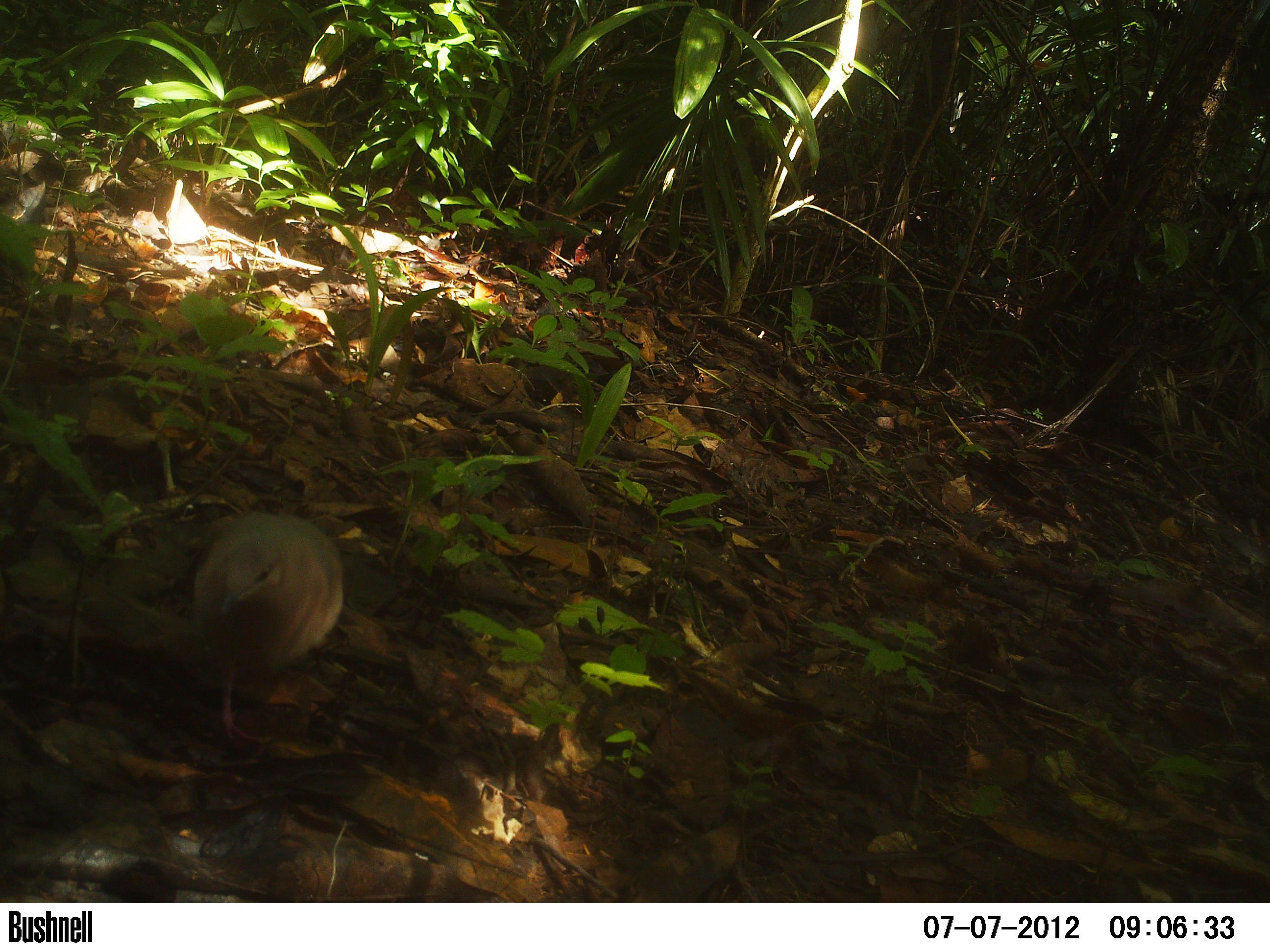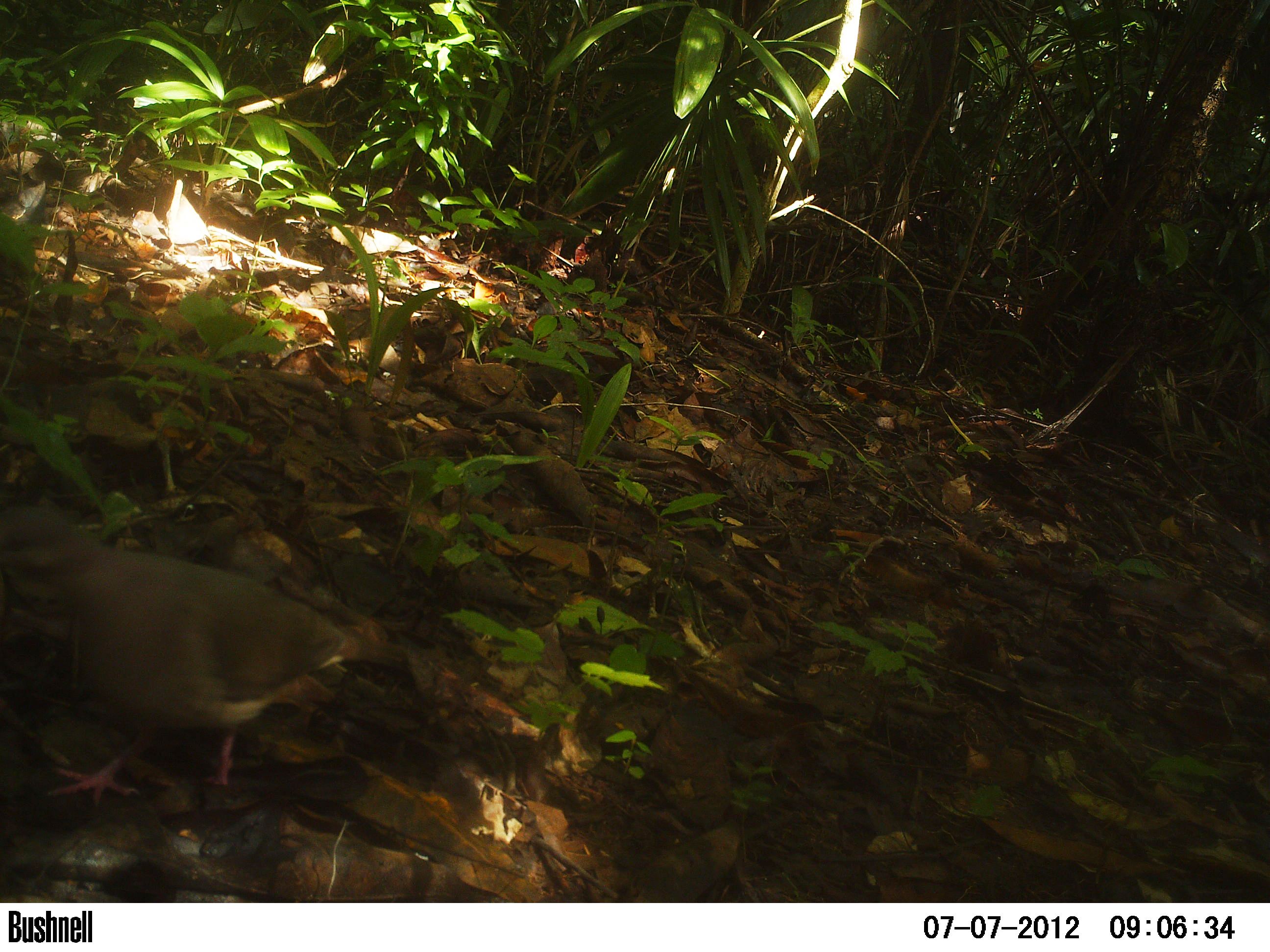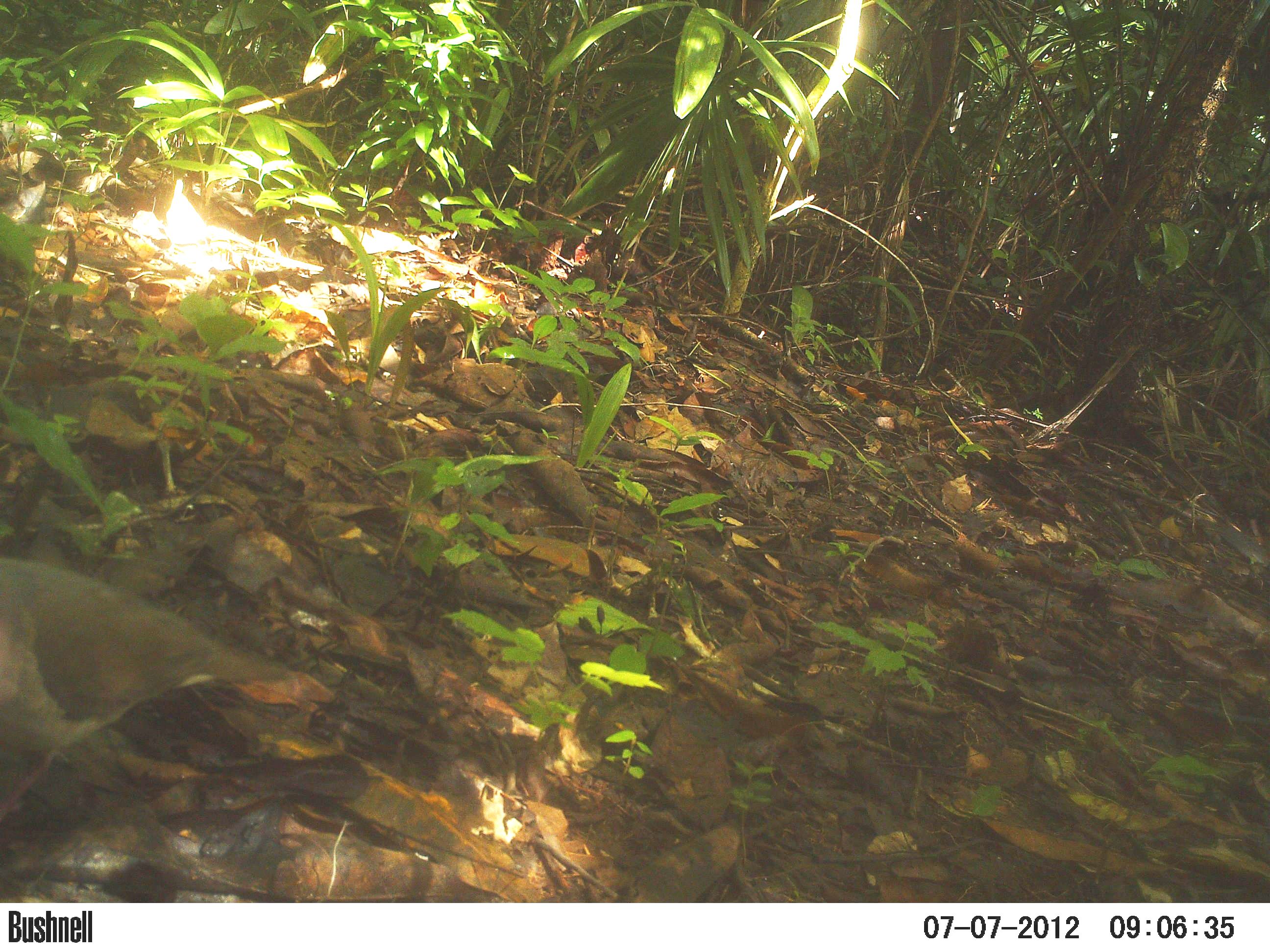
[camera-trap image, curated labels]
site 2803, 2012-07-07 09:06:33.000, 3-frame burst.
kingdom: Animalia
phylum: Chordata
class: Aves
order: Columbiformes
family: Columbidae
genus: Leptotila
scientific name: Leptotila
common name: leptotila doves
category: leptotila sp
Leptotila sp (leptotila doves) (Leptotila), count 1, age adult.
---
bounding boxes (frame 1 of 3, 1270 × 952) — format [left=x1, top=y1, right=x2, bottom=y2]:
leptotila sp: [left=192, top=510, right=345, bottom=748]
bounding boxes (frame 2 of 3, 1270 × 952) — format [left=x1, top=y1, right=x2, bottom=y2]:
leptotila sp: [left=0, top=498, right=419, bottom=811]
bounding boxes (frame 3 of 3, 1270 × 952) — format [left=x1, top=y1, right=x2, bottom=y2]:
leptotila sp: [left=0, top=550, right=299, bottom=830]